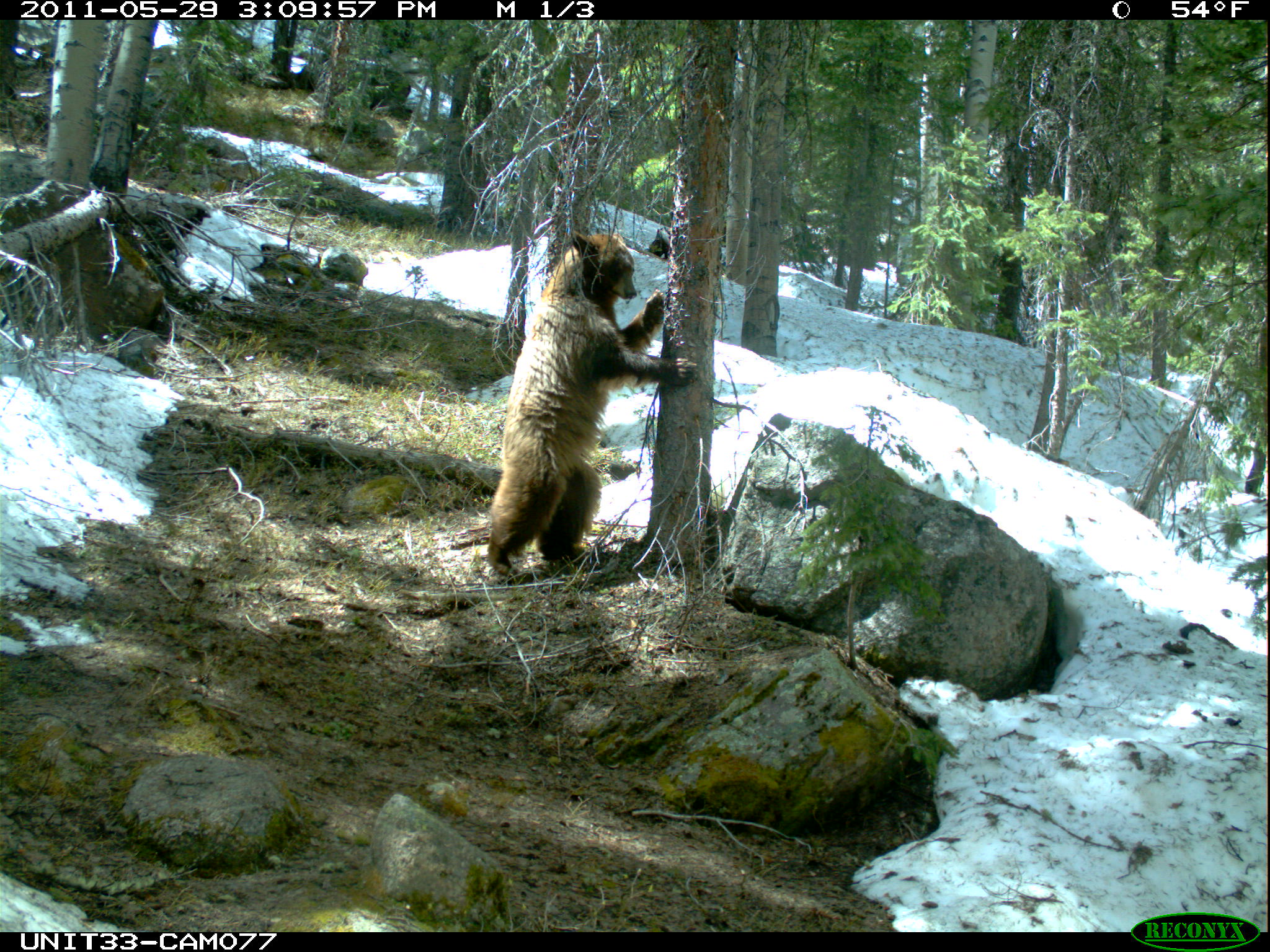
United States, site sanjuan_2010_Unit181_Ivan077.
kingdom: Animalia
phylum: Chordata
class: Mammalia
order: Carnivora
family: Ursidae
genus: Ursus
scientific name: Ursus americanus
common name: american black bear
Ursus americanus (american black bear).